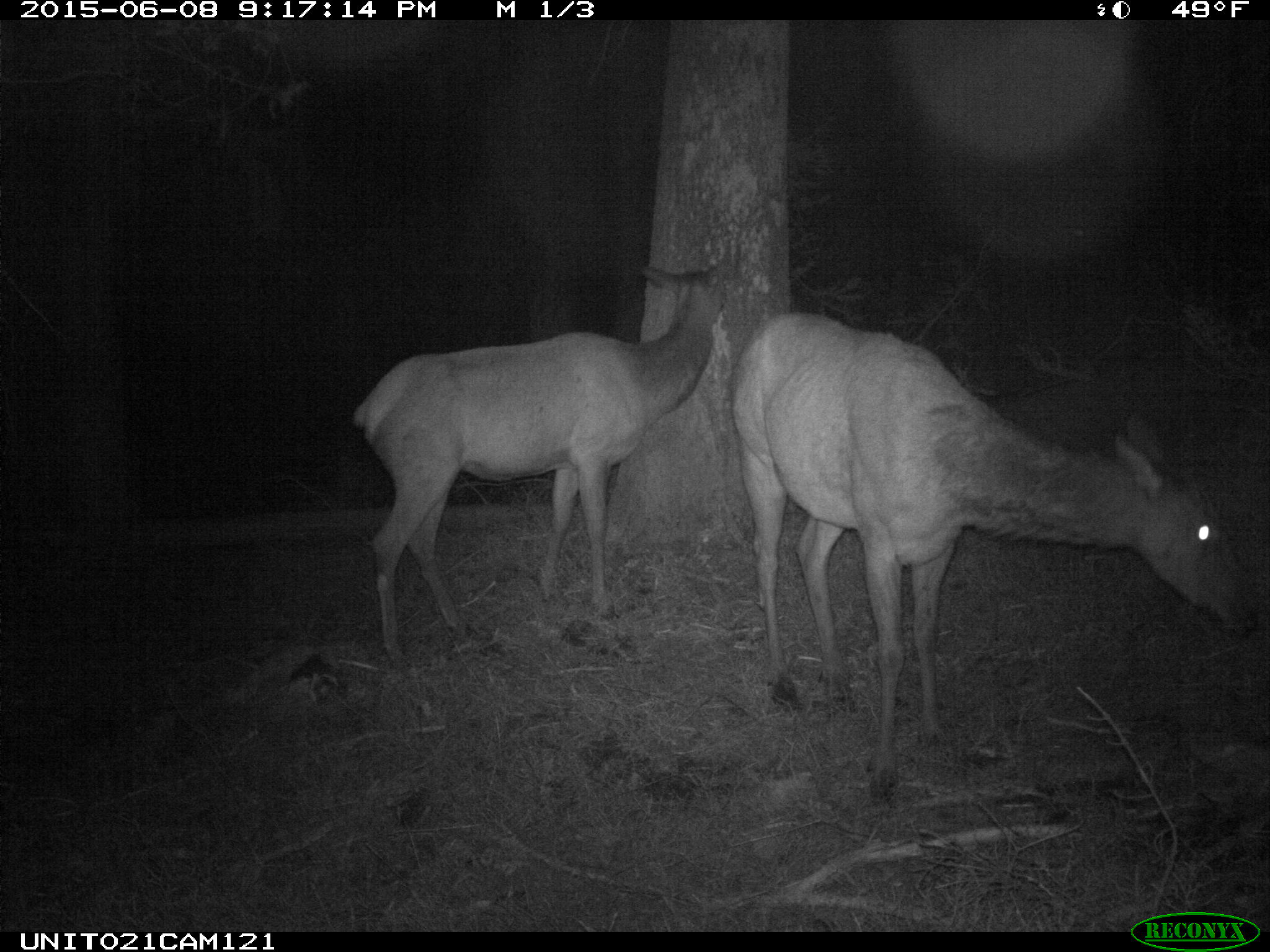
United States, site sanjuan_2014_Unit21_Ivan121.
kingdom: Animalia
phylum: Chordata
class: Mammalia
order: Artiodactyla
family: Cervidae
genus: Cervus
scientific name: Cervus elaphus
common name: red deer